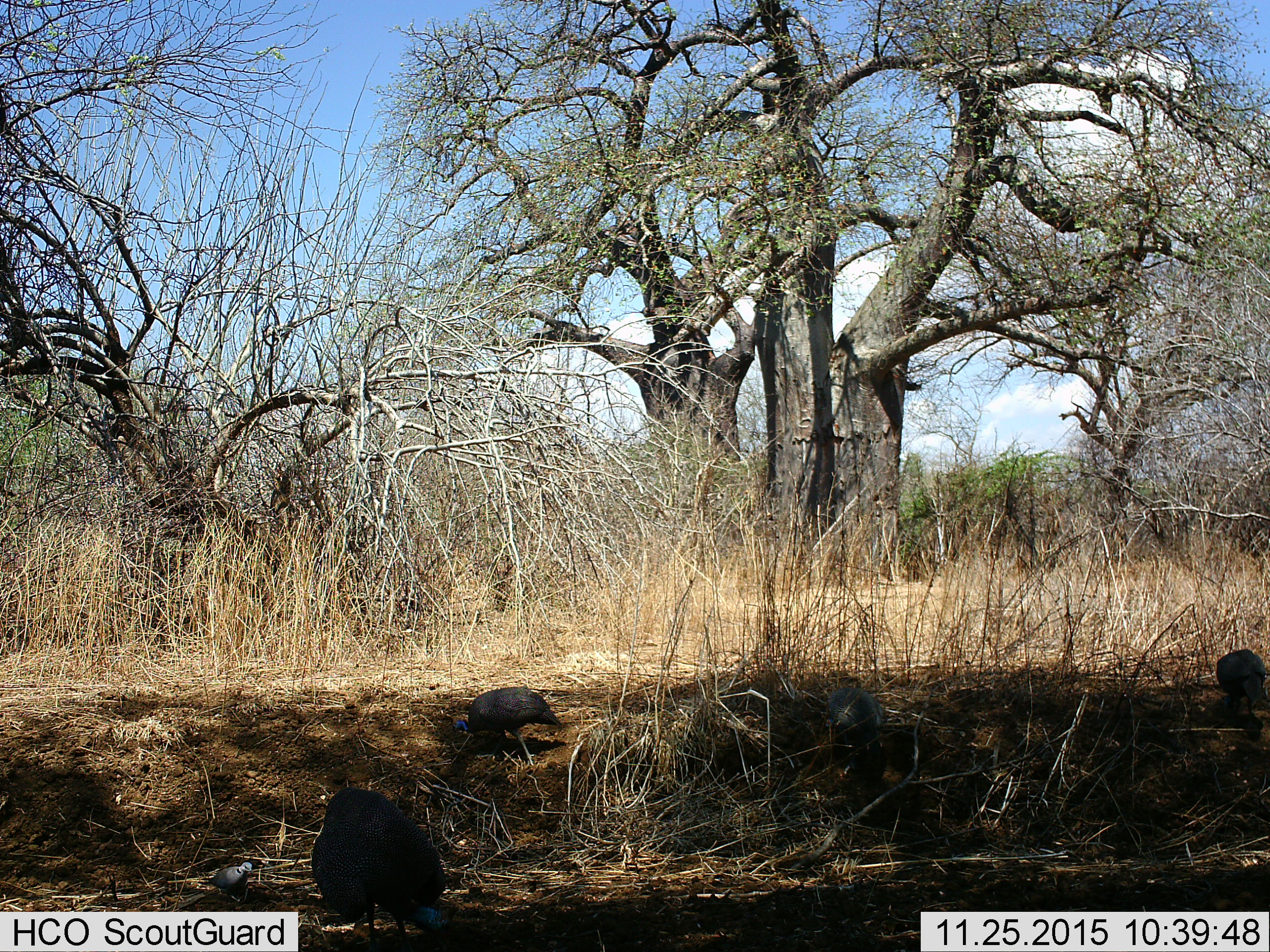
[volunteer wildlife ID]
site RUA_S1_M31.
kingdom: Animalia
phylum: Chordata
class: Aves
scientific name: Aves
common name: bird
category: birdother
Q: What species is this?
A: Birdother (bird) (Aves).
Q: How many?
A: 1.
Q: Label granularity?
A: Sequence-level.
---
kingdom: Animalia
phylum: Chordata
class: Aves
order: Galliformes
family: Numididae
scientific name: Numididae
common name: guineafowl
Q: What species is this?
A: Guineafowl (Numididae).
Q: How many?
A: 4.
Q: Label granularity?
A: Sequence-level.